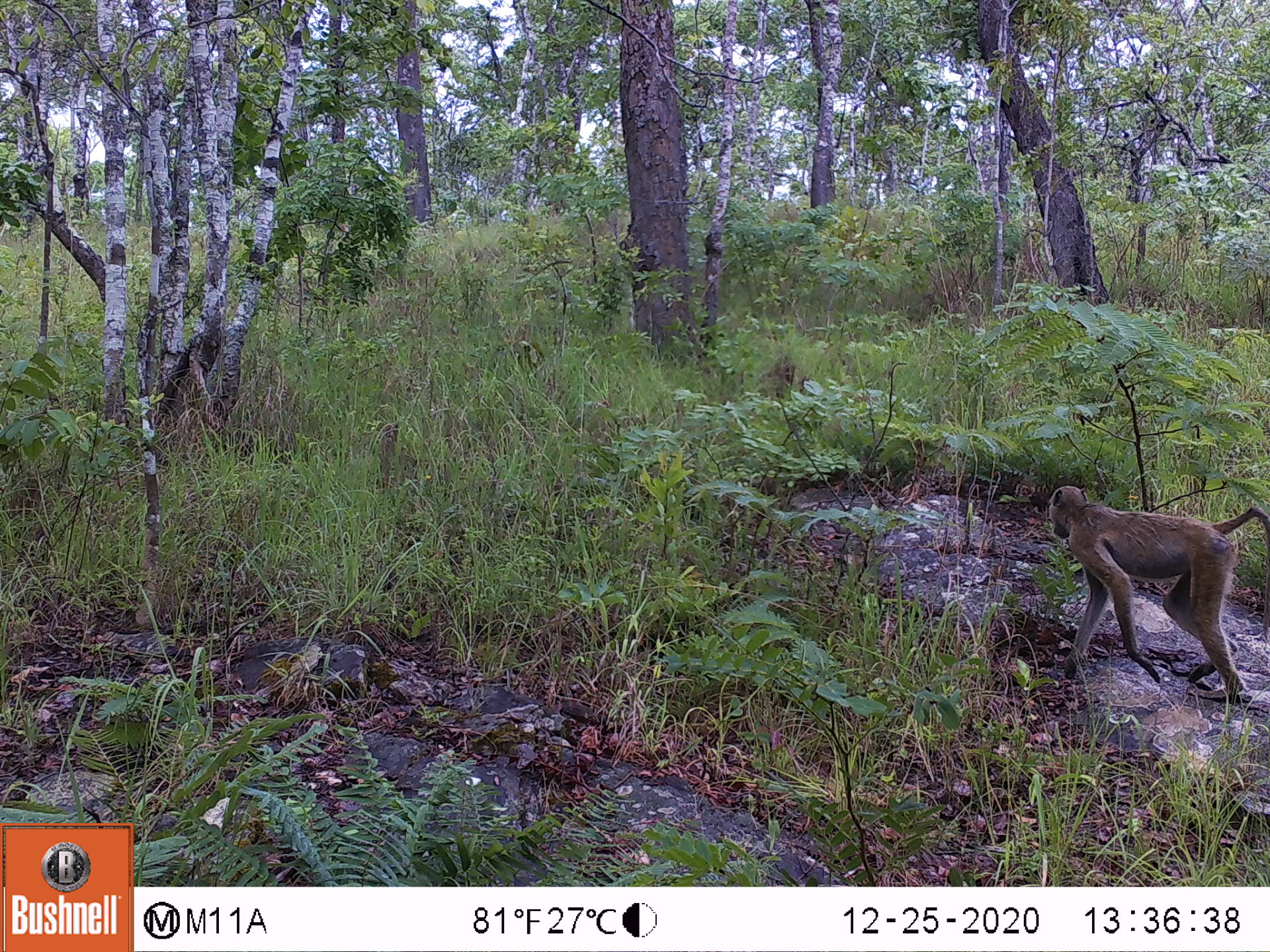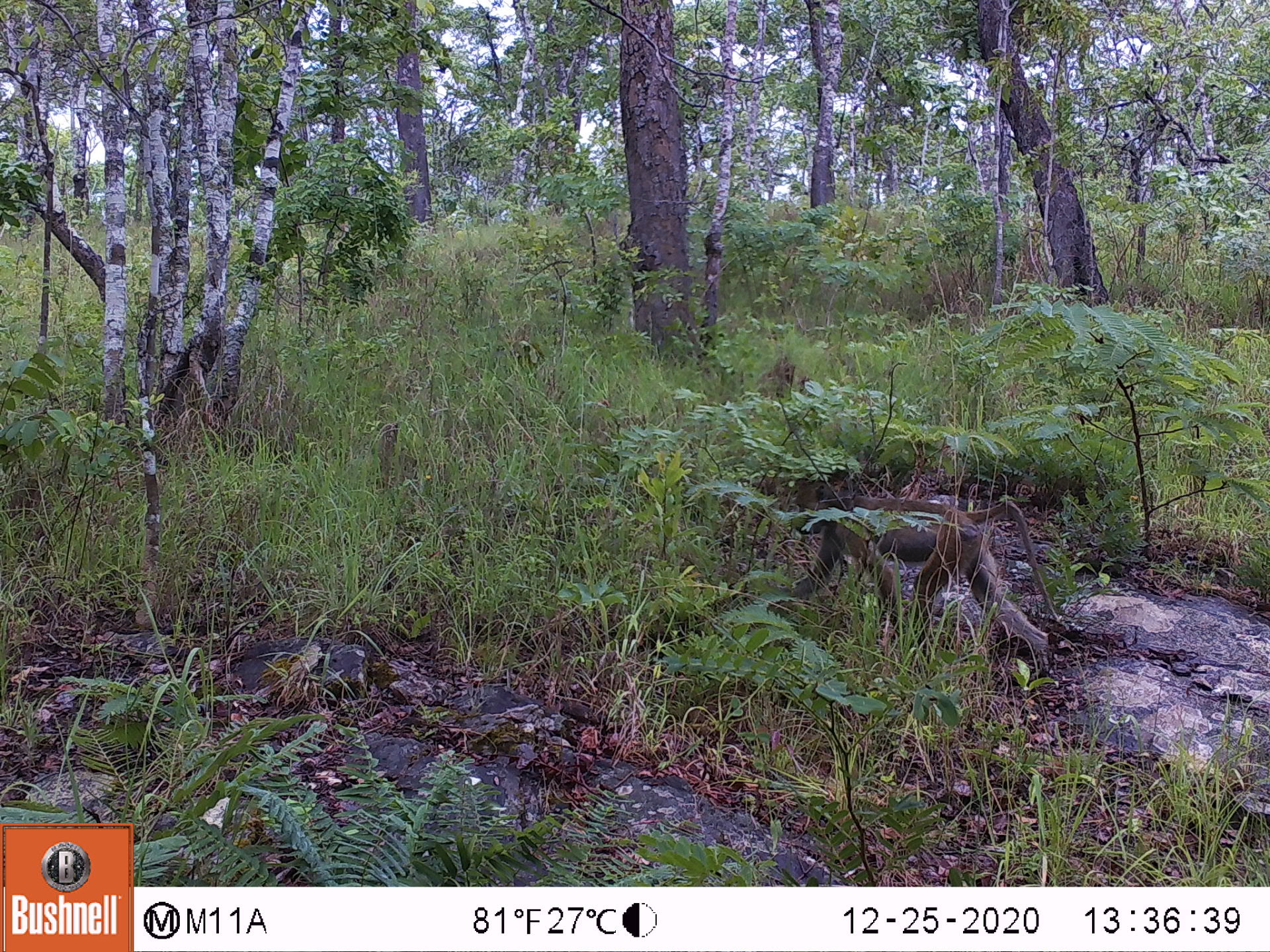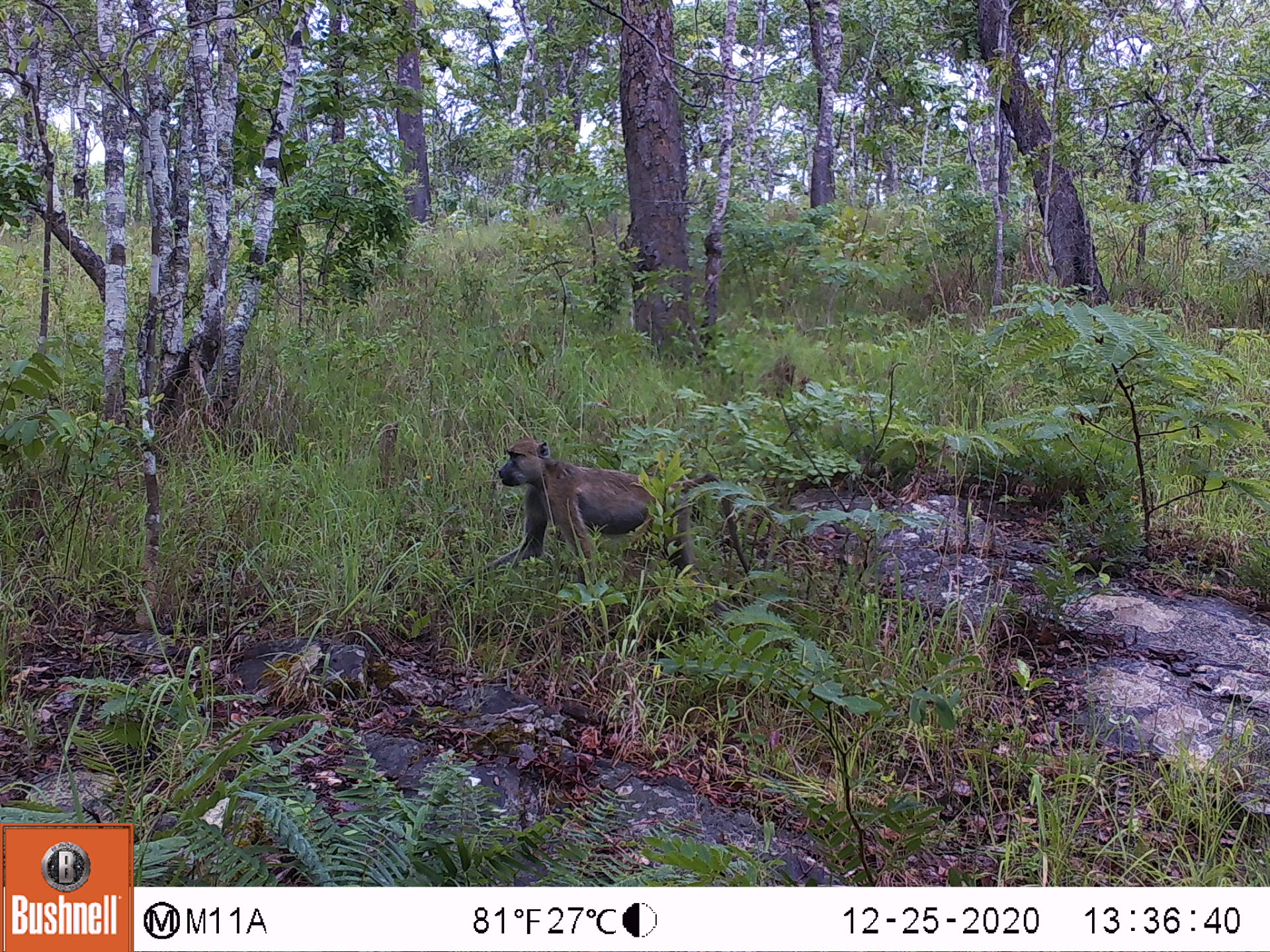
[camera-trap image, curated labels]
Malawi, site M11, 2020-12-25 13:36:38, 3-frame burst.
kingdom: Animalia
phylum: Chordata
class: Mammalia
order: Primates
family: Cercopithecidae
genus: Papio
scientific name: Papio cynocephalus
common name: yellow baboon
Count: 1.